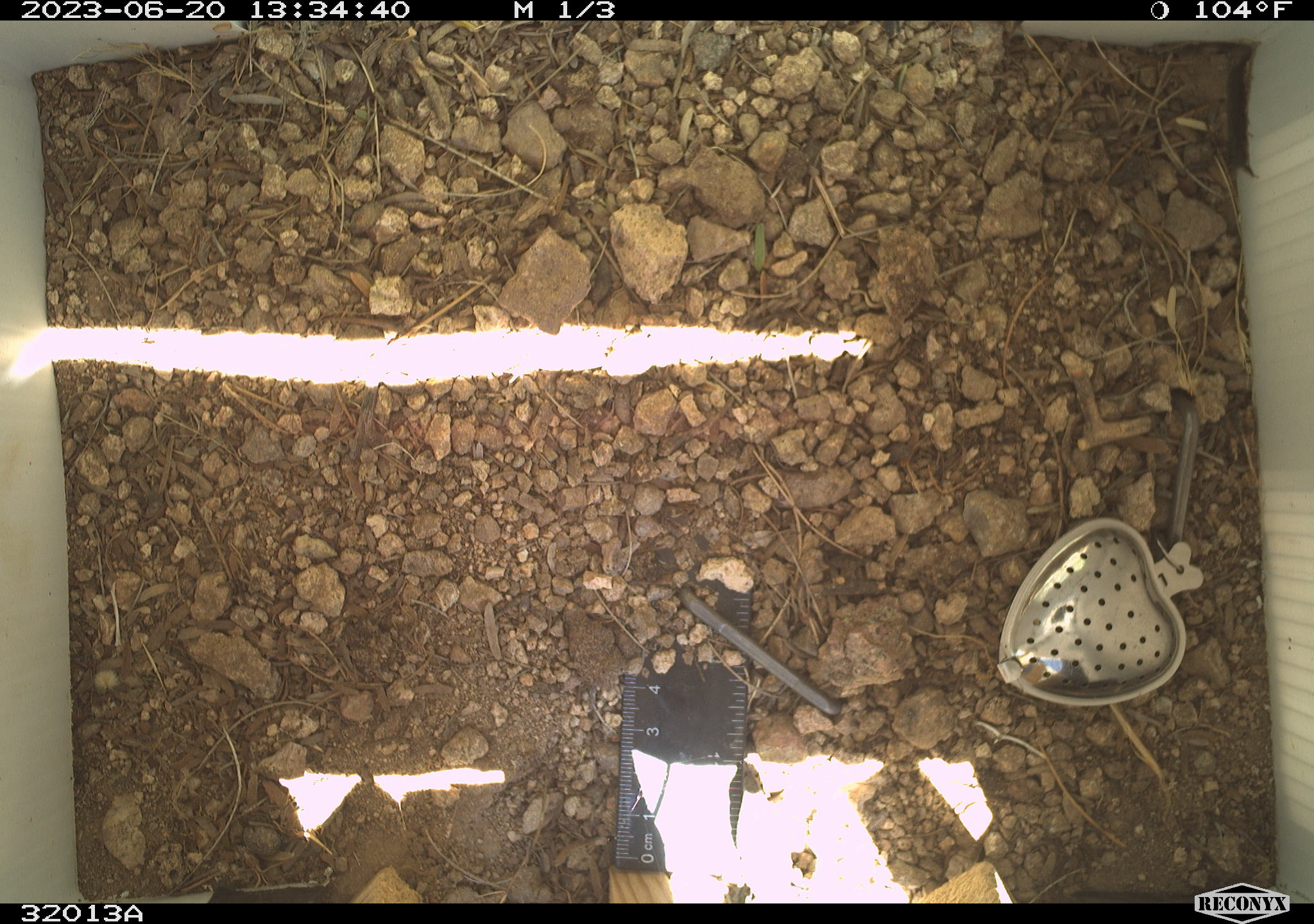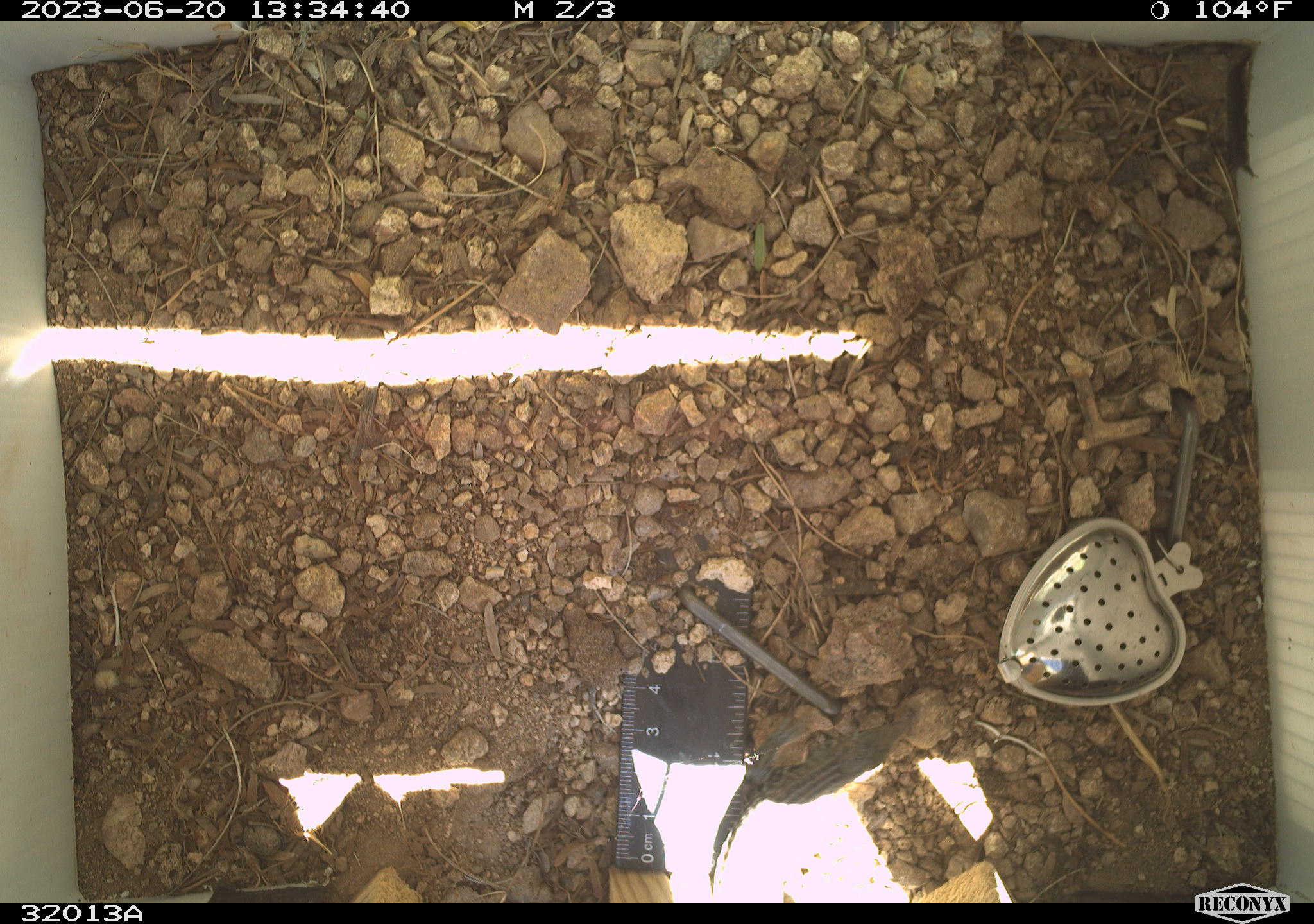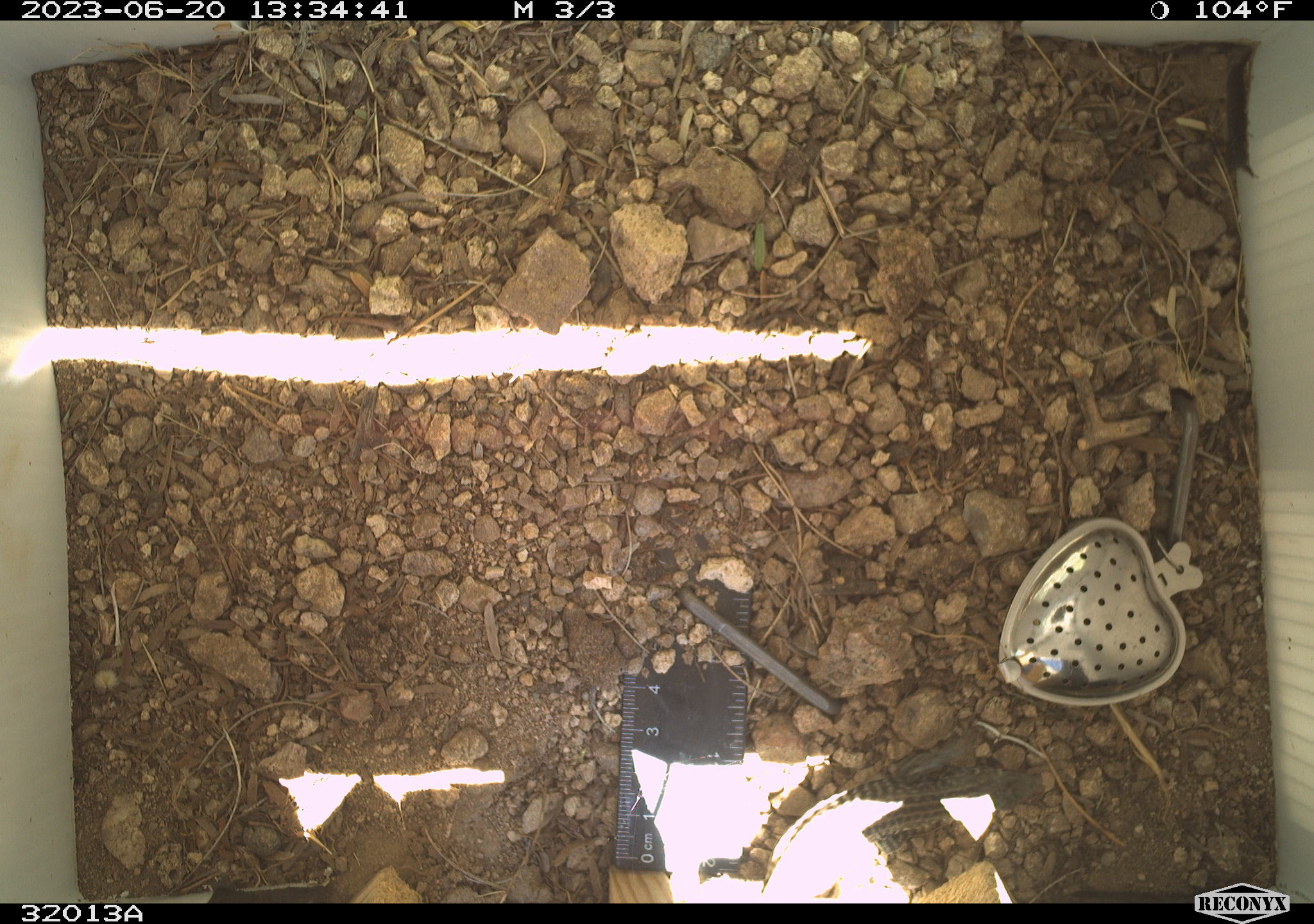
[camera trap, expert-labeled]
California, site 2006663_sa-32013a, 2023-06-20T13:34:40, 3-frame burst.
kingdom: Animalia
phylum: Chordata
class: Reptilia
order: Squamata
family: Teiidae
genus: Aspidoscelis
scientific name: Aspidoscelis tigris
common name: western whiptail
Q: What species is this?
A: Western whiptail (Aspidoscelis tigris).